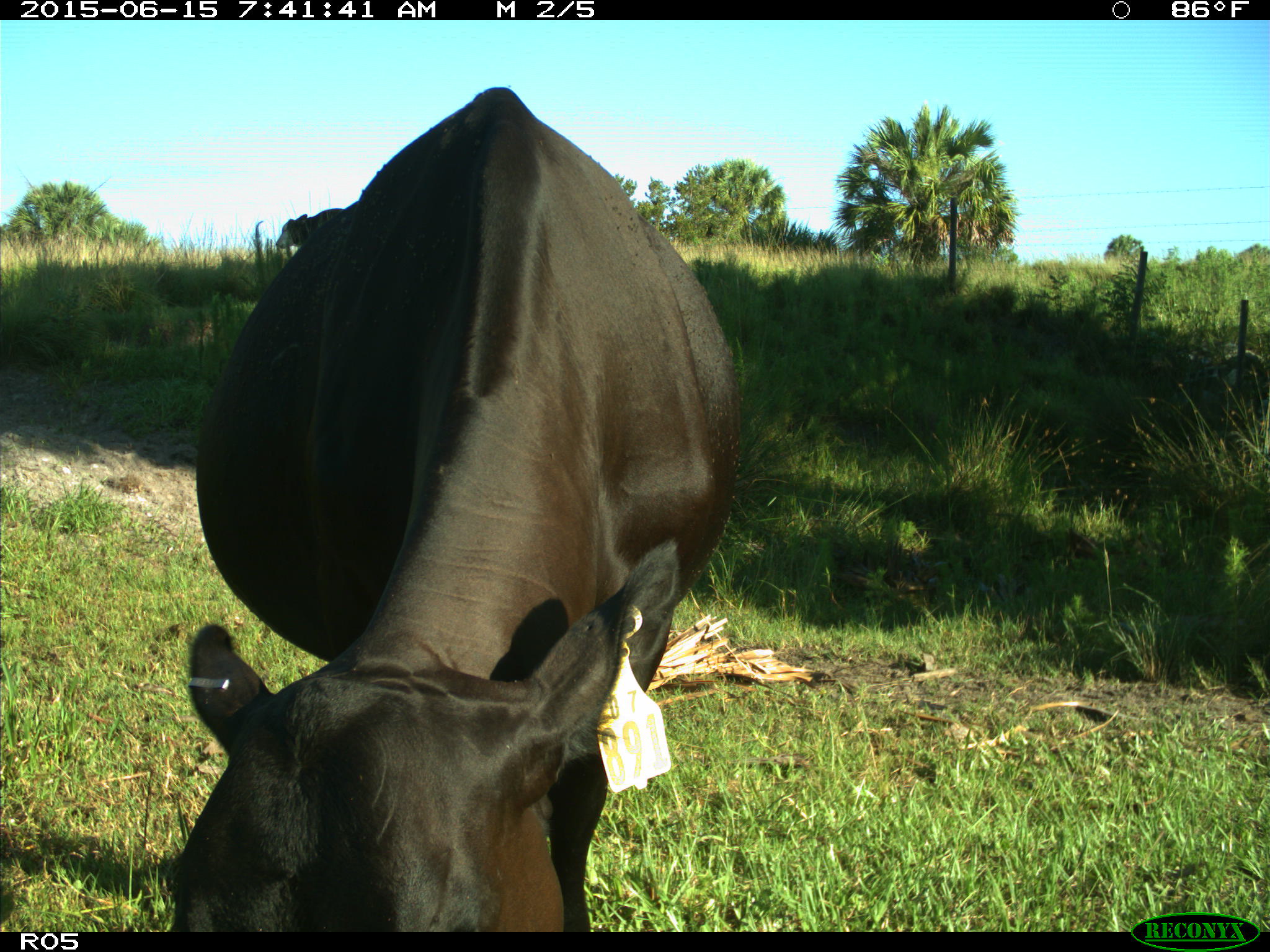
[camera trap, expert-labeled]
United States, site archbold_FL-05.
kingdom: Animalia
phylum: Chordata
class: Mammalia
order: Artiodactyla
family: Bovidae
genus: Bos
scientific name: Bos taurus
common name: domestic cow